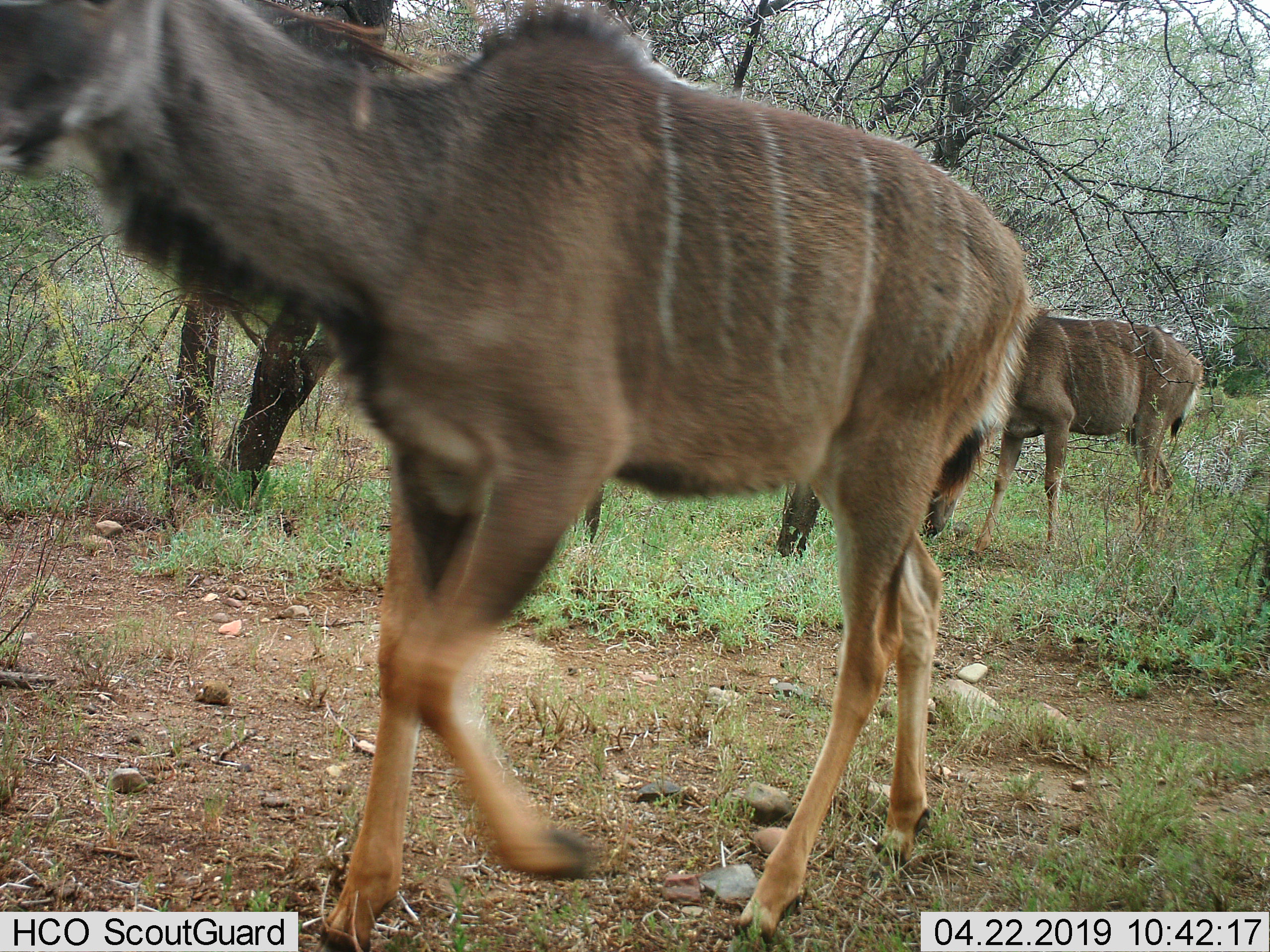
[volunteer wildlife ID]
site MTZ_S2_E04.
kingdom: Animalia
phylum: Chordata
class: Mammalia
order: Artiodactyla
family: Bovidae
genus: Tragelaphus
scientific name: Tragelaphus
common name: kudu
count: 2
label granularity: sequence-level